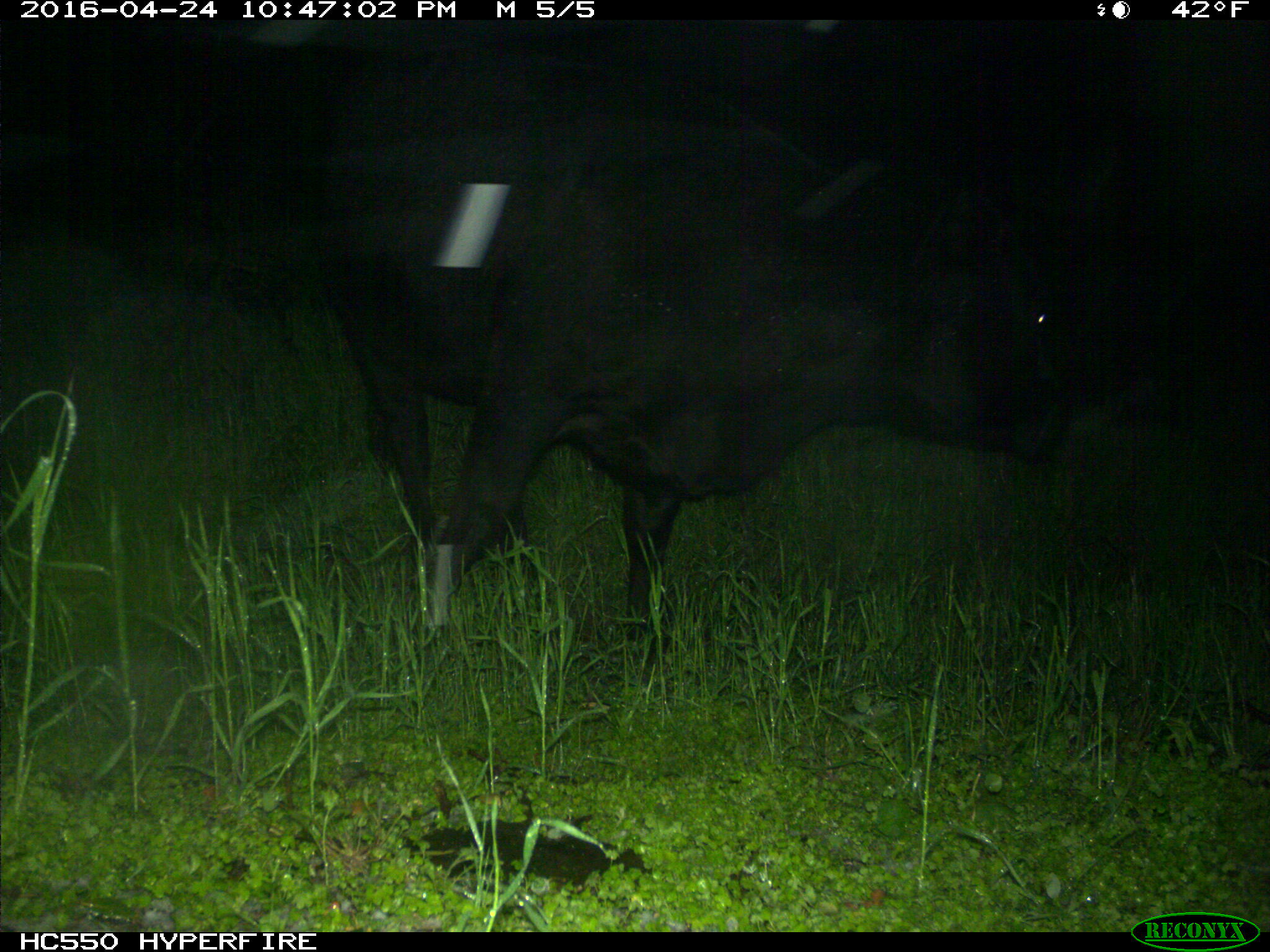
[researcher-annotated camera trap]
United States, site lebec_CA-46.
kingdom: Animalia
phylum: Chordata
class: Mammalia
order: Artiodactyla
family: Bovidae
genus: Bos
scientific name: Bos taurus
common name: domestic cow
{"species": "Bos taurus (domestic cow)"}